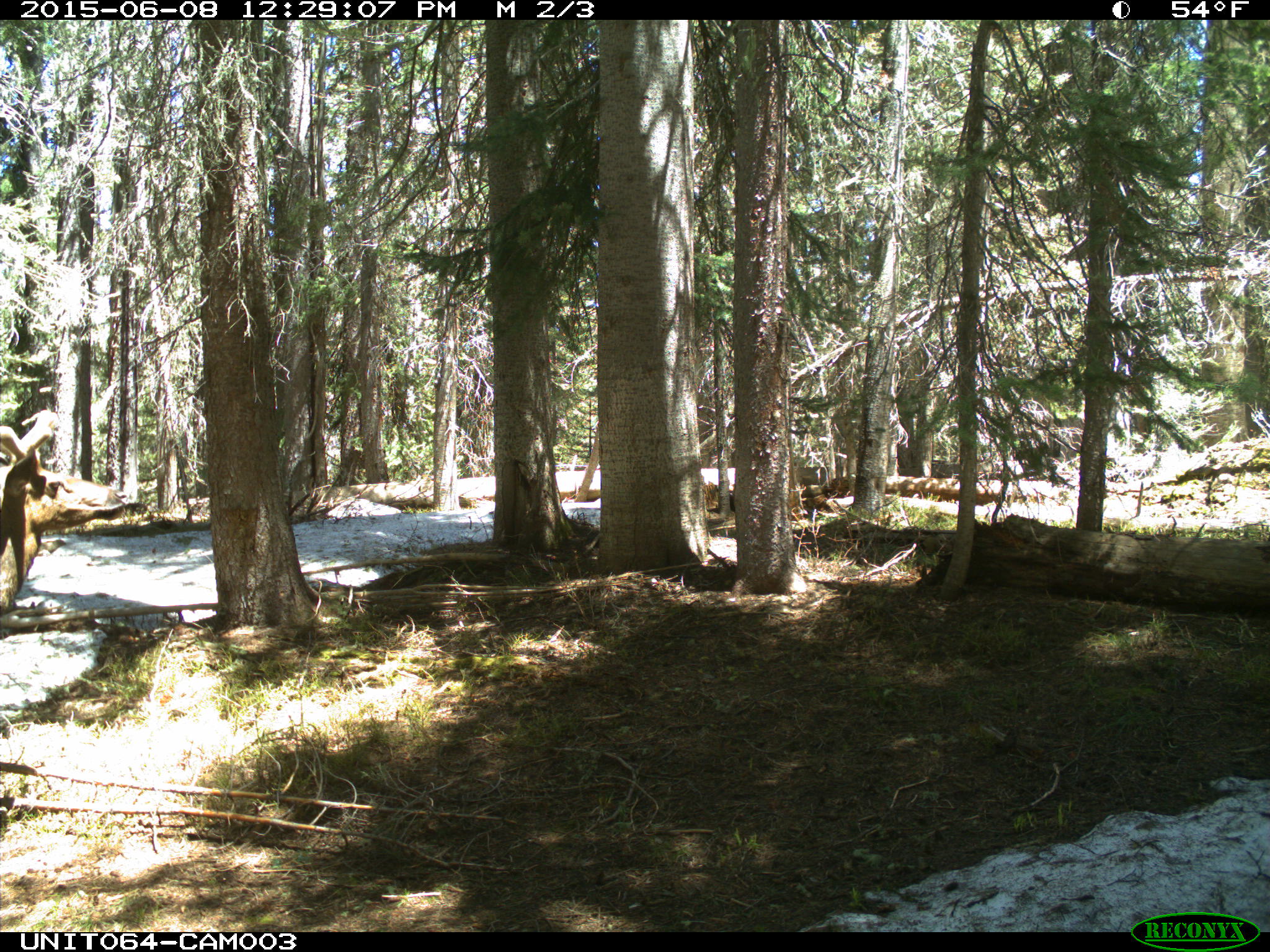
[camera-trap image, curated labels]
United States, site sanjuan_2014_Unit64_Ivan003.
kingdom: Animalia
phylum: Chordata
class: Mammalia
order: Artiodactyla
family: Cervidae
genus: Cervus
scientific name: Cervus elaphus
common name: red deer